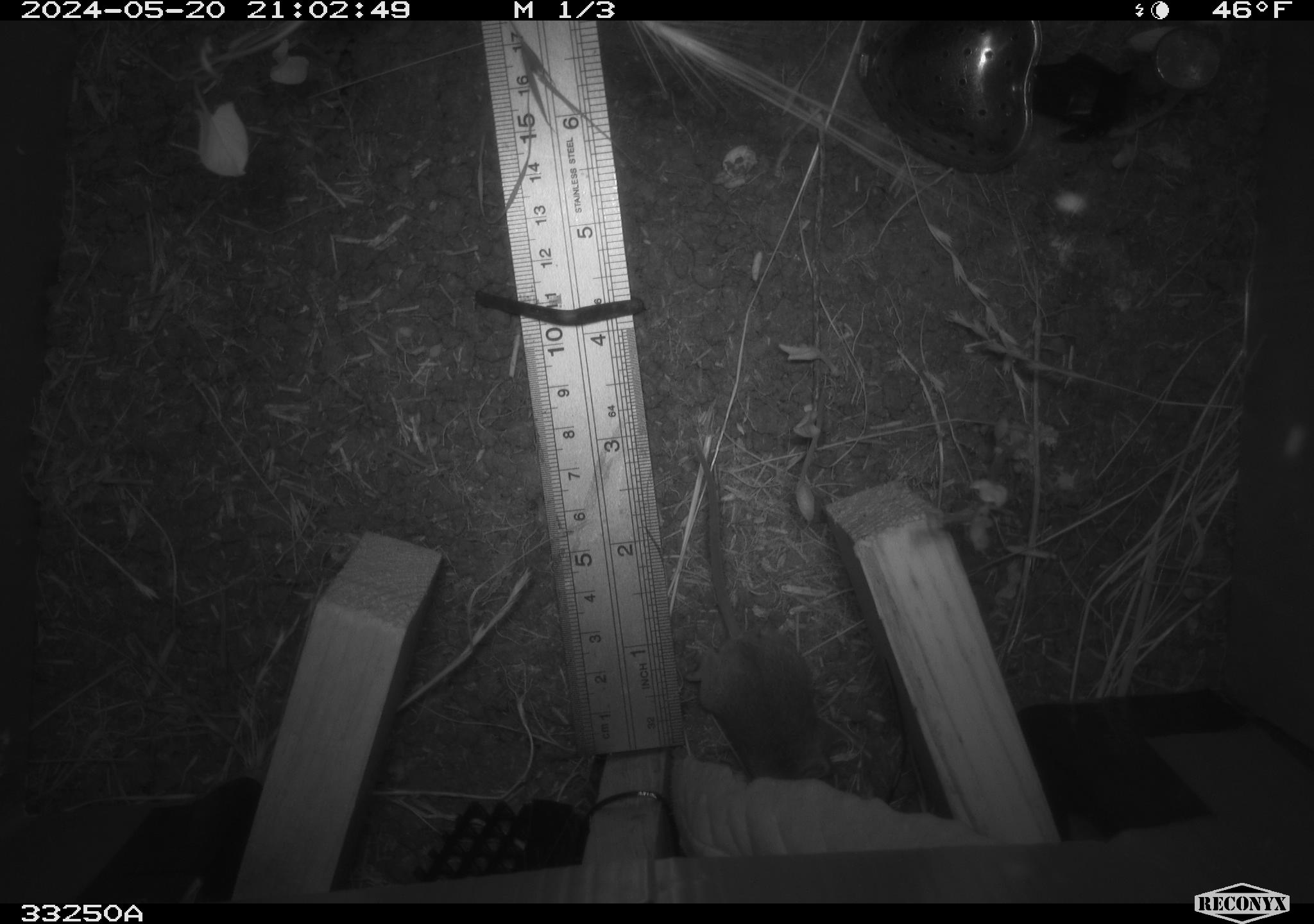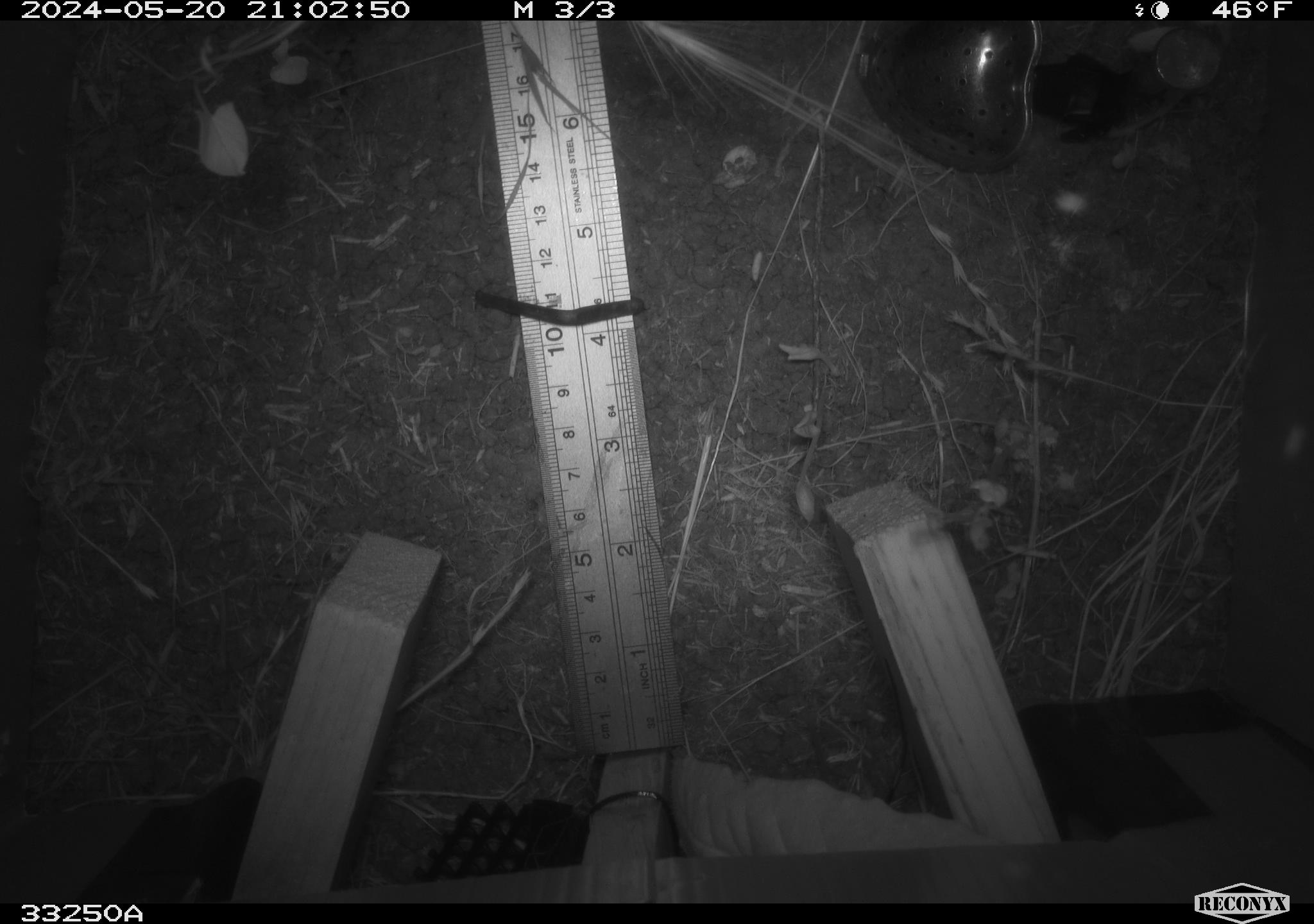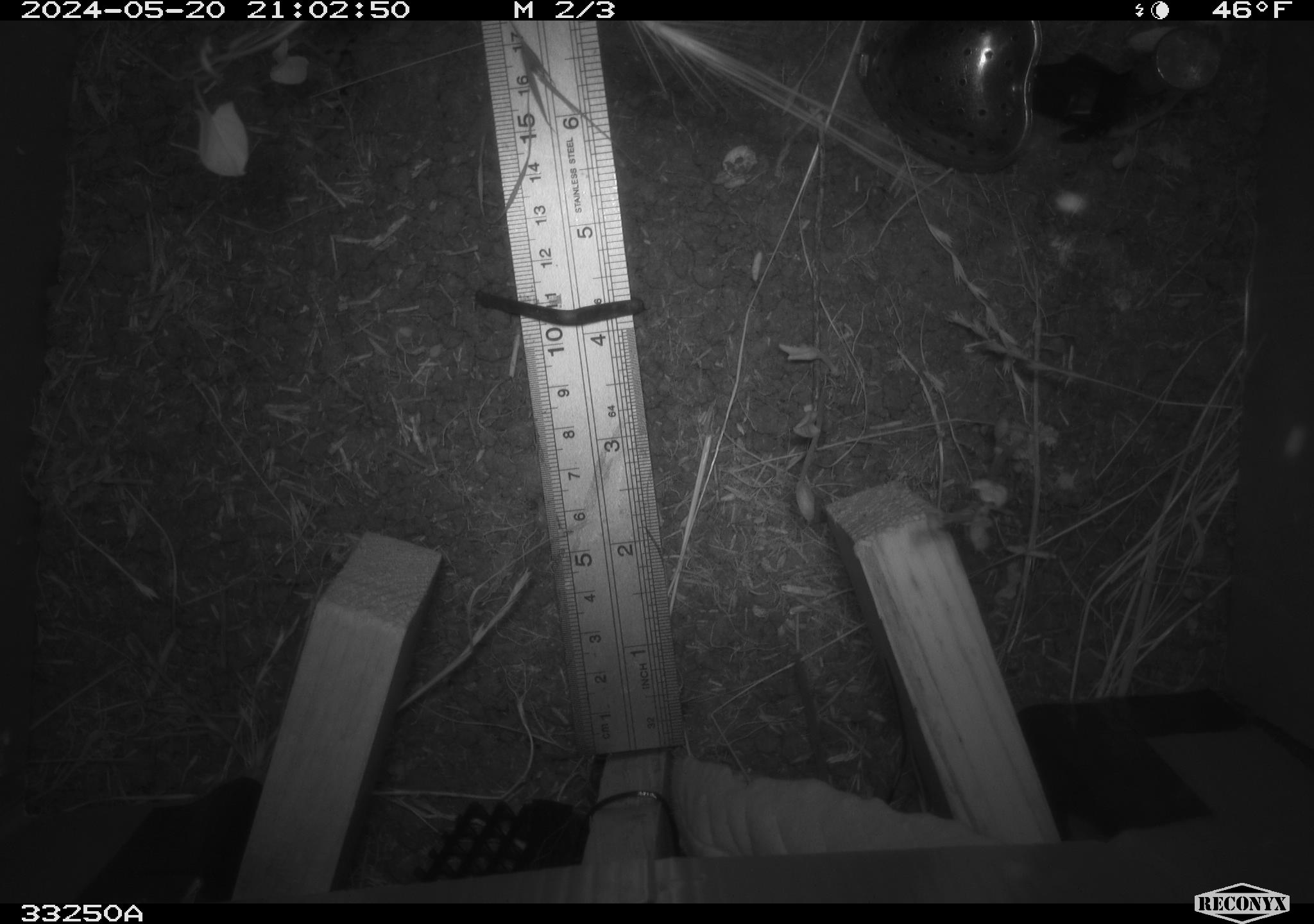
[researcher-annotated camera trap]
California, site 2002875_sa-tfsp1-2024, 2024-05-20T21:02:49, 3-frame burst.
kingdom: Animalia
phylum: Chordata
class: Mammalia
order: Rodentia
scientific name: Rodentia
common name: mouse species